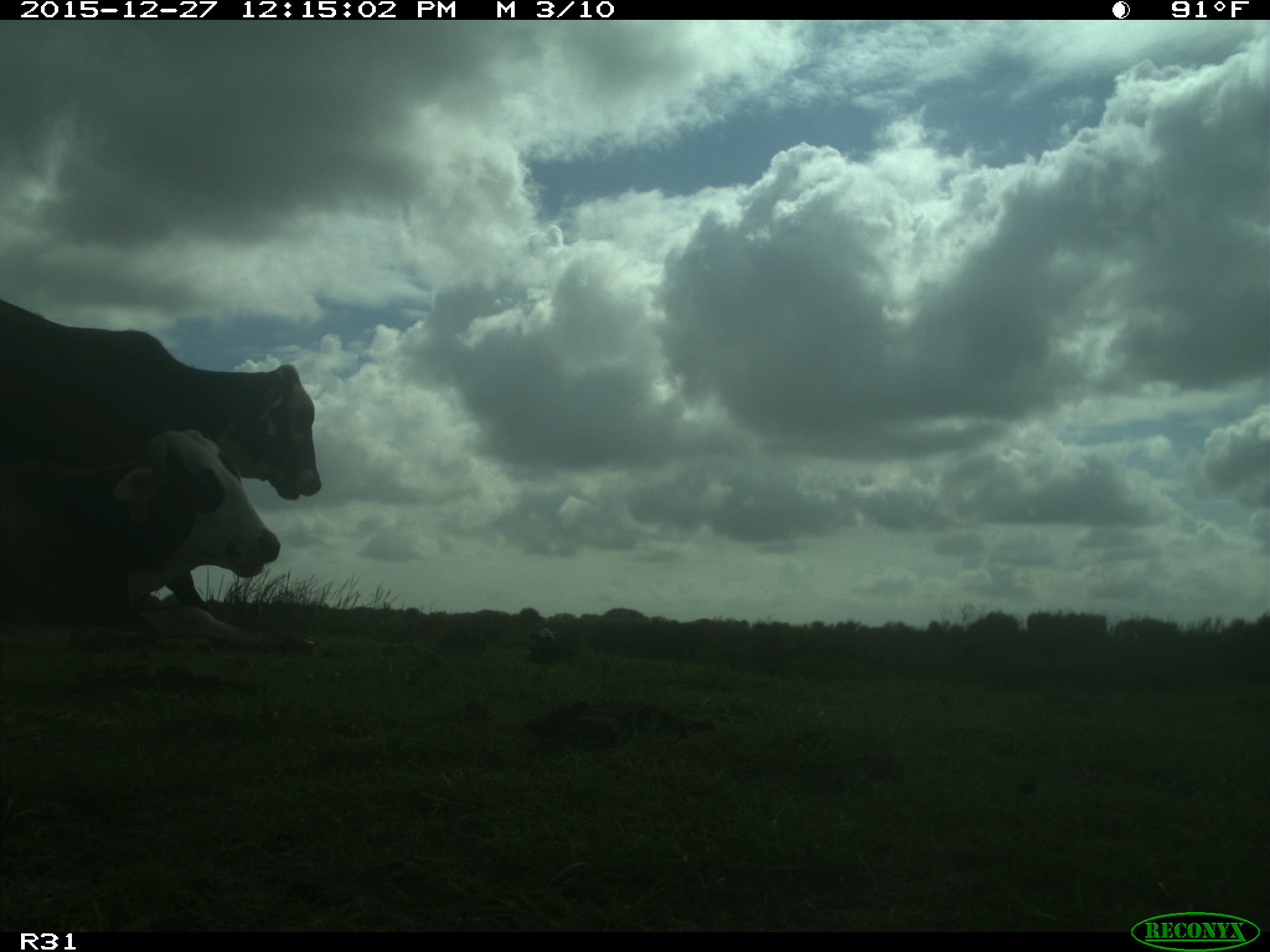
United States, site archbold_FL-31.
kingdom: Animalia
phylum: Chordata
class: Mammalia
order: Artiodactyla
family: Bovidae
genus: Bos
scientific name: Bos taurus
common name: domestic cow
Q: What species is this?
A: Bos taurus (domestic cow).